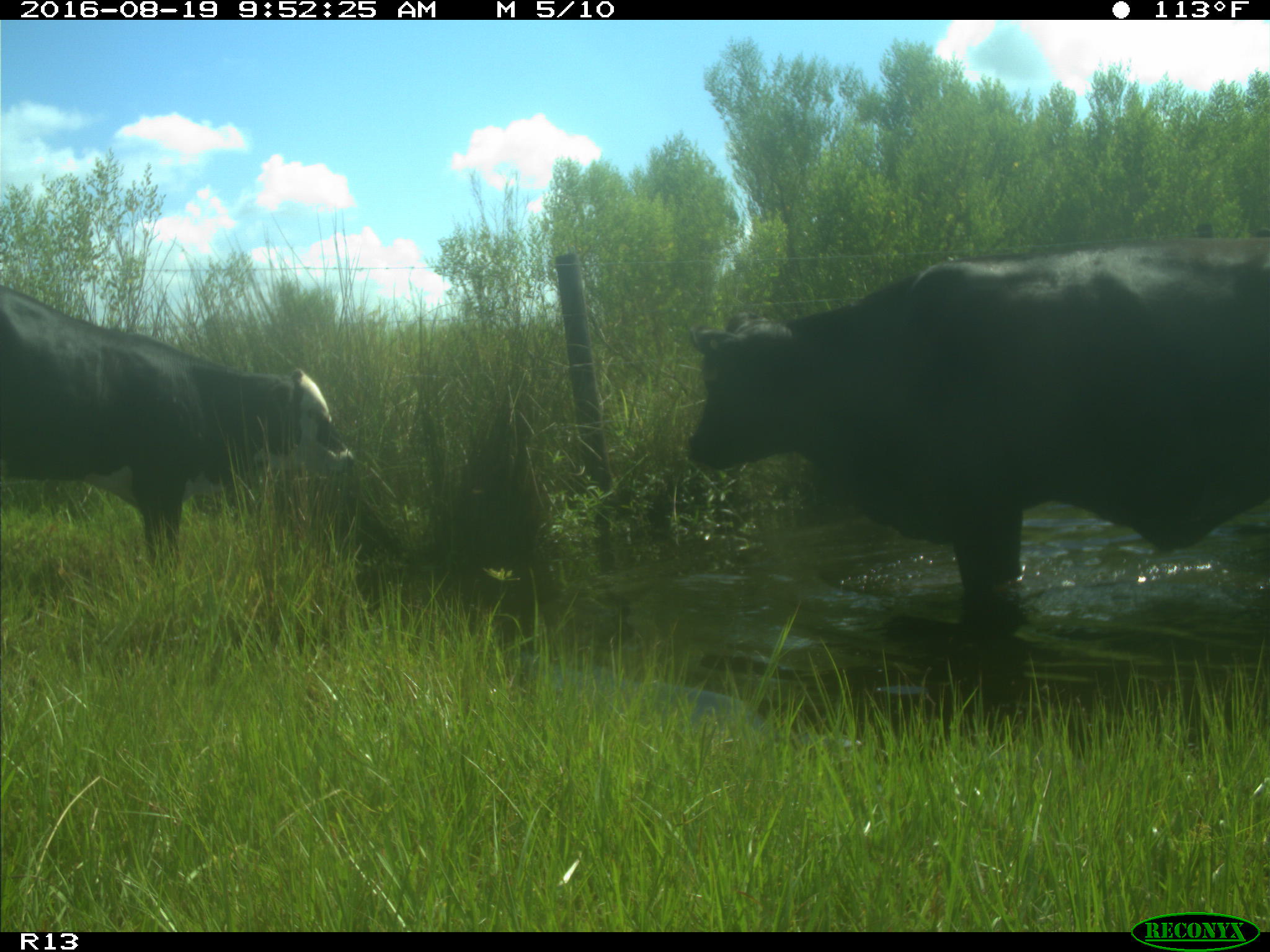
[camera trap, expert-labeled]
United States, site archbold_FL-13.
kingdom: Animalia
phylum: Chordata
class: Mammalia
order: Artiodactyla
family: Bovidae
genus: Bos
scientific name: Bos taurus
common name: domestic cow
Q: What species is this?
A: Bos taurus (domestic cow).